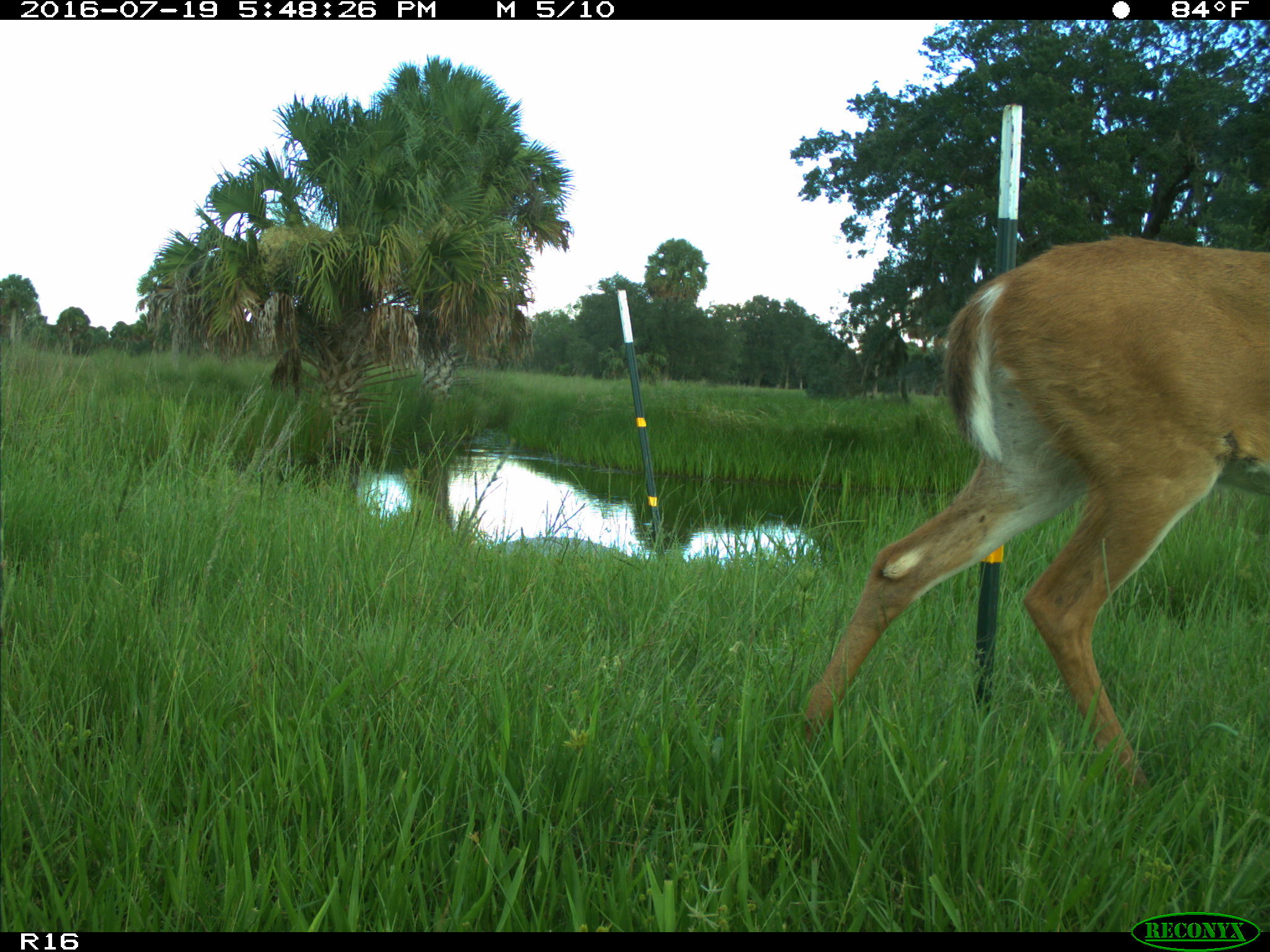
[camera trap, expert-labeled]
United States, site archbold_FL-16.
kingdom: Animalia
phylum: Chordata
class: Mammalia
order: Artiodactyla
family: Cervidae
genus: Odocoileus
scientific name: Odocoileus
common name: deer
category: unidentified deer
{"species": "unidentified deer (deer) (Odocoileus)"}